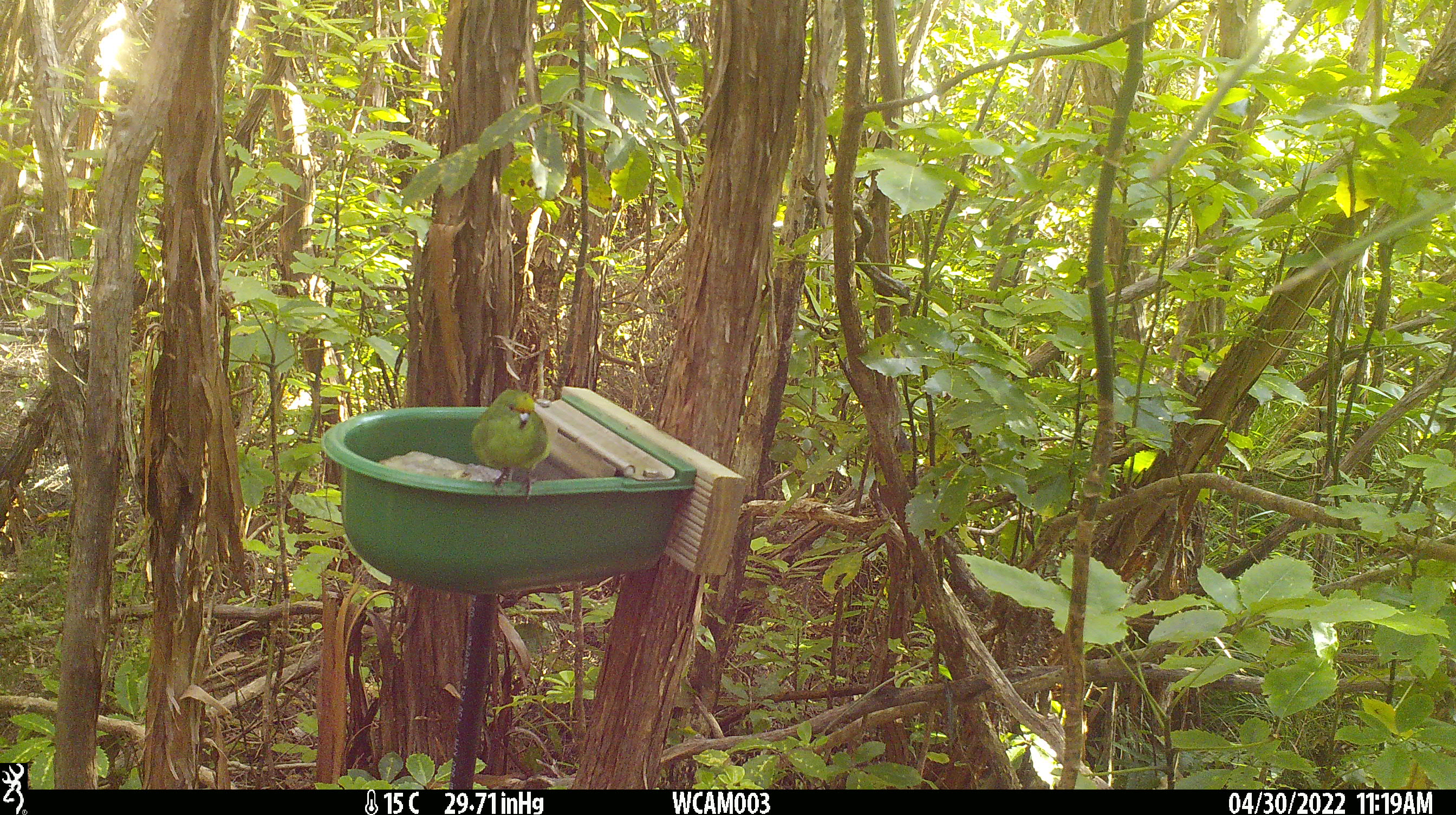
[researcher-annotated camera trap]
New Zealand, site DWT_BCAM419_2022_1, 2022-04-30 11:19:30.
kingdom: Animalia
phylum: Chordata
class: Aves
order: Psittaciformes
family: Psittaculidae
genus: Cyanoramphus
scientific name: Cyanoramphus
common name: parakeet